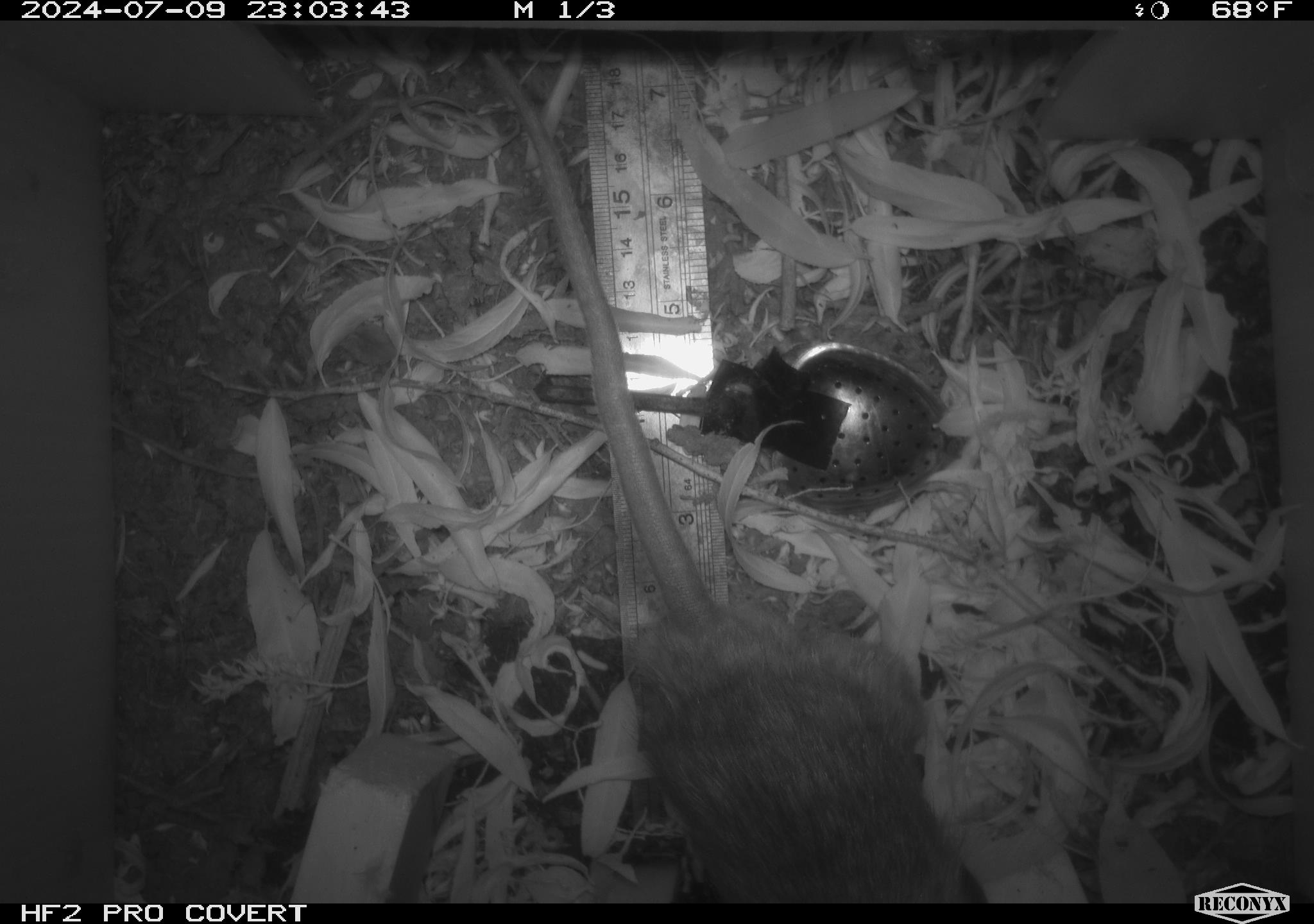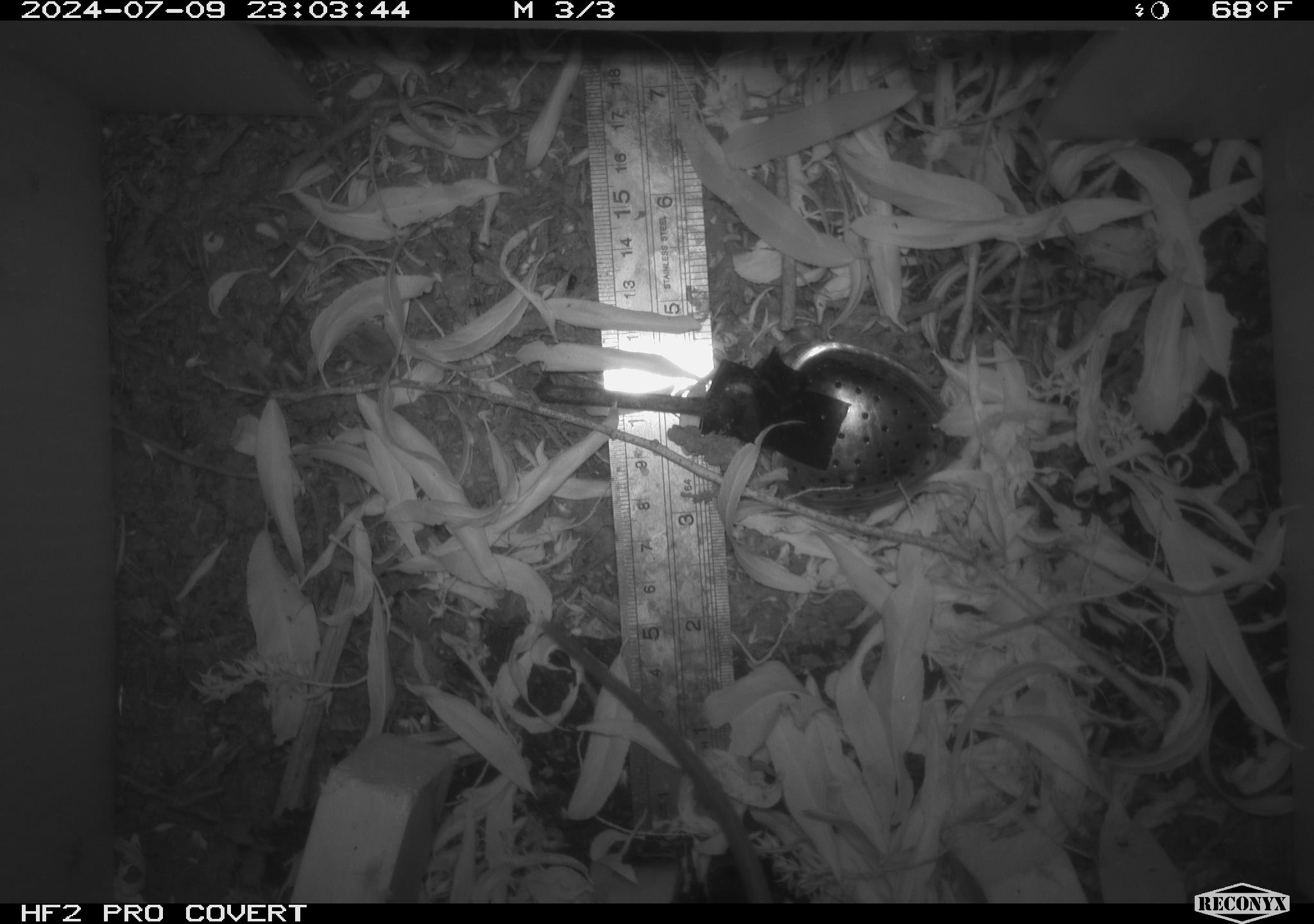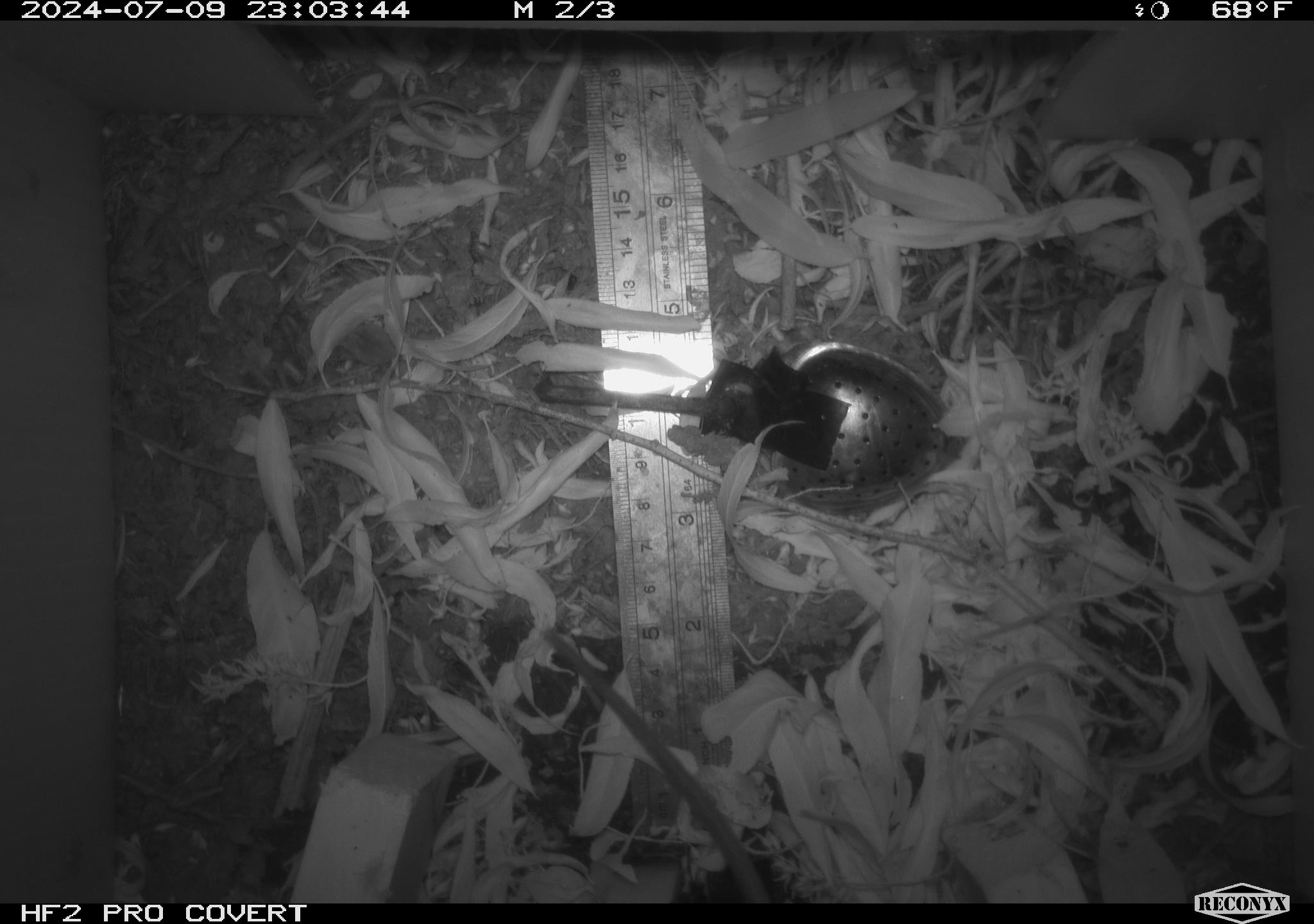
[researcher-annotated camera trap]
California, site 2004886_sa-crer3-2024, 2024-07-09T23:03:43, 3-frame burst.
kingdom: Animalia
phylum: Chordata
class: Mammalia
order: Rodentia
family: Muridae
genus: Rattus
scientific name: Rattus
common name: rat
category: rattus species